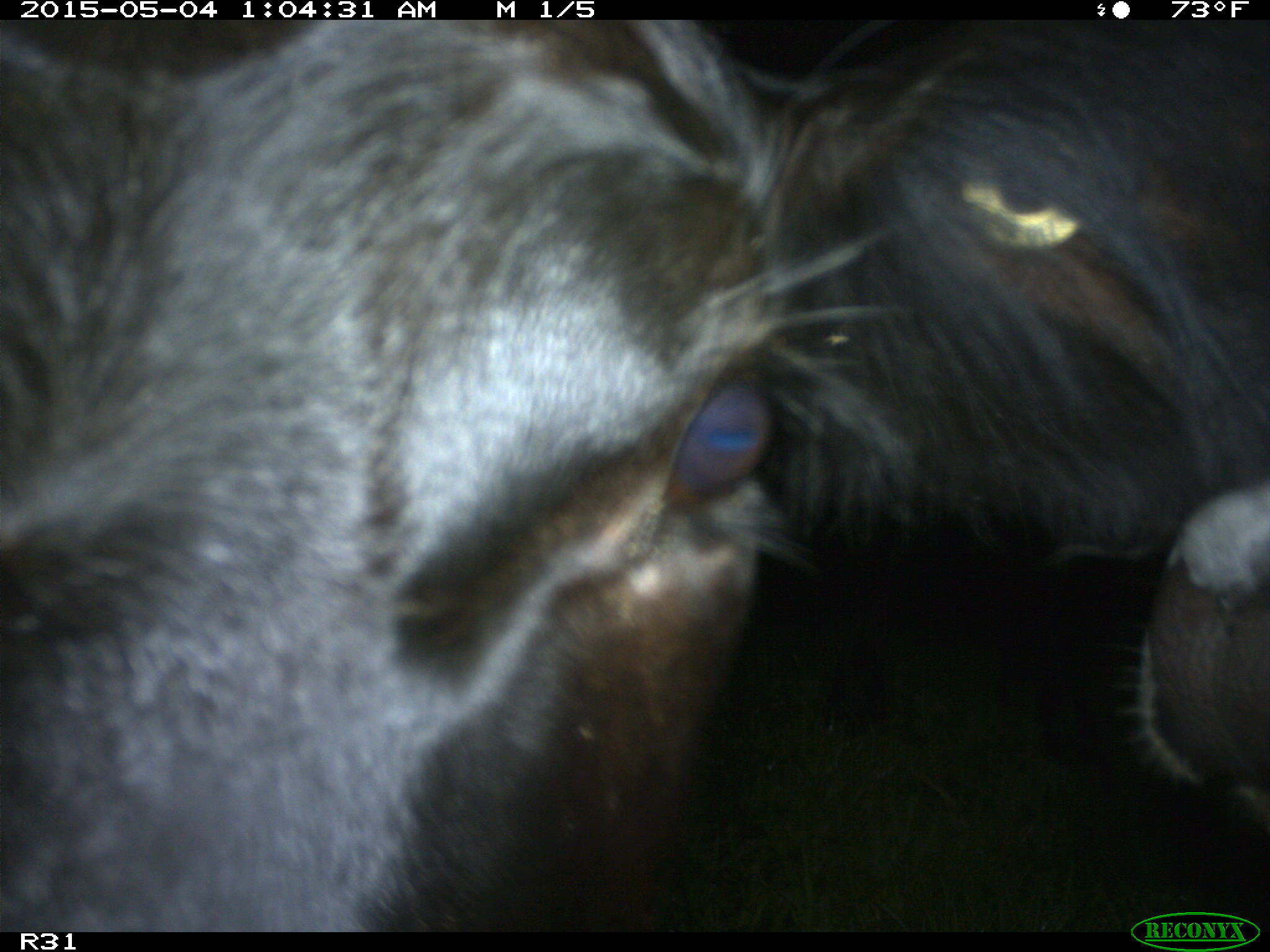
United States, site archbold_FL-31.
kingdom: Animalia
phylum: Chordata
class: Mammalia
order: Artiodactyla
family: Bovidae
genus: Bos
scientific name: Bos taurus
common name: domestic cow